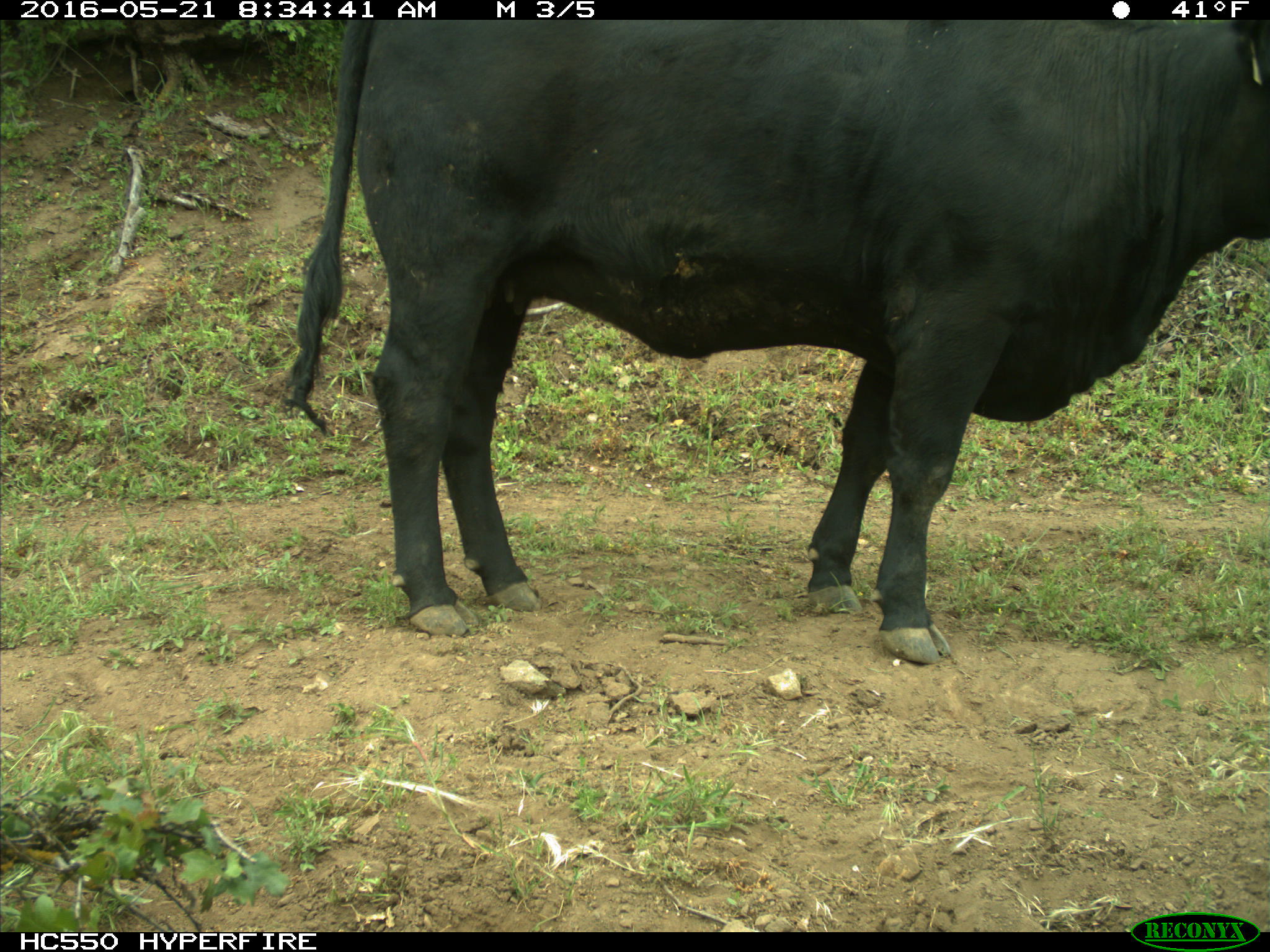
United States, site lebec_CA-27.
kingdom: Animalia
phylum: Chordata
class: Mammalia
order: Artiodactyla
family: Bovidae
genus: Bos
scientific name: Bos taurus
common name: domestic cow